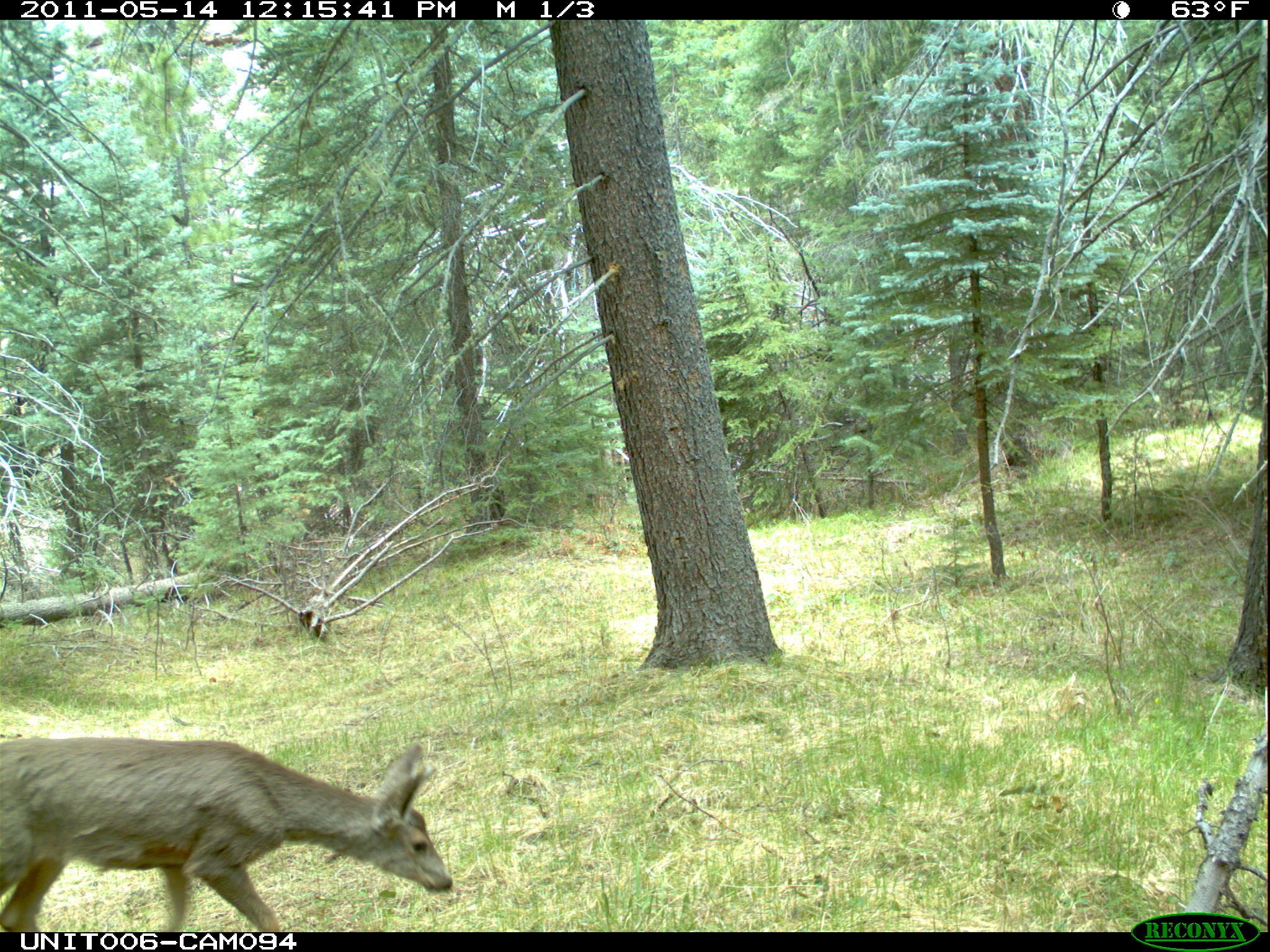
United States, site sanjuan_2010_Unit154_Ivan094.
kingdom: Animalia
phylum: Chordata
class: Mammalia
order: Artiodactyla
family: Cervidae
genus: Odocoileus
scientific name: Odocoileus hemionus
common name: mule deer